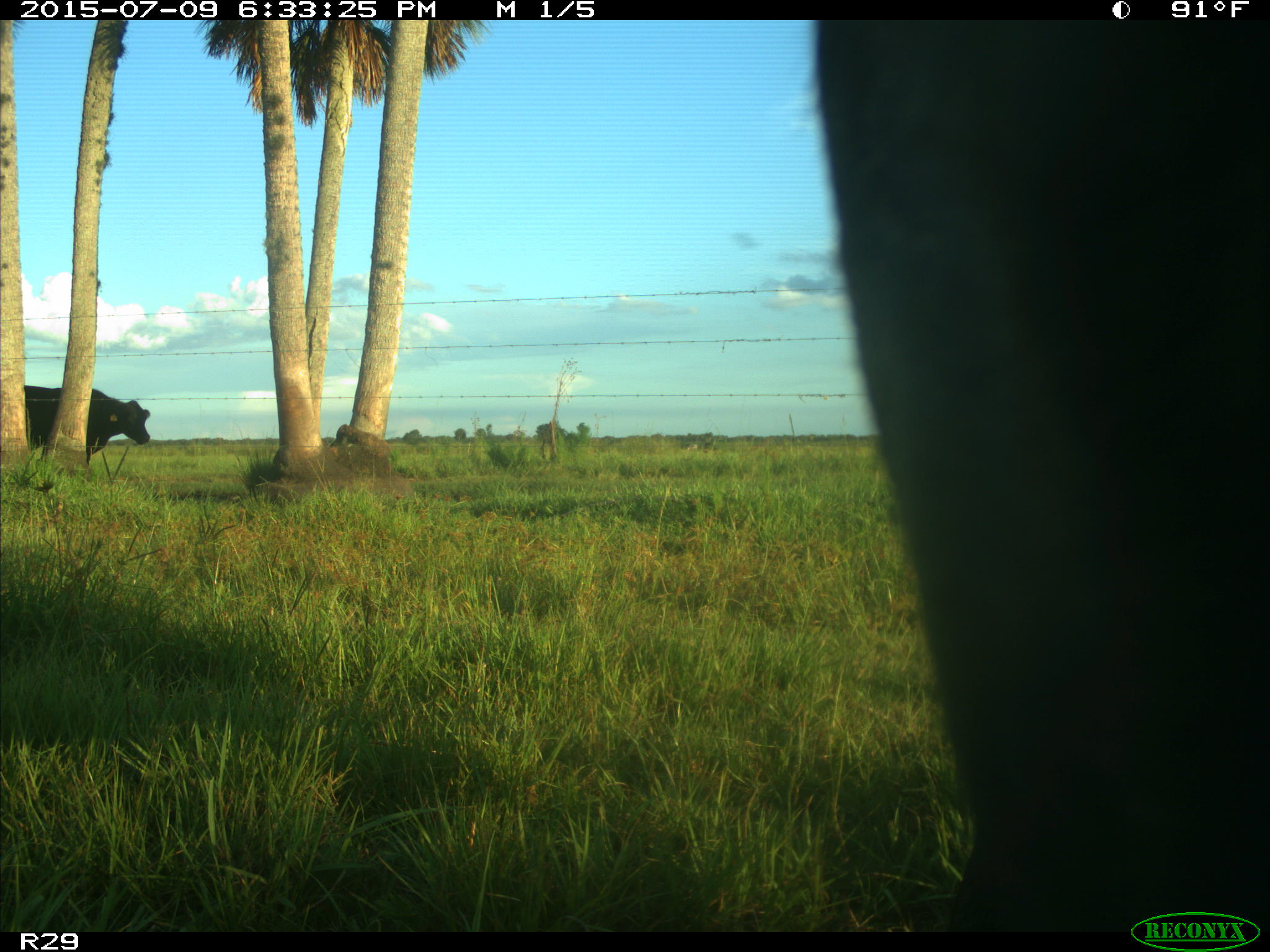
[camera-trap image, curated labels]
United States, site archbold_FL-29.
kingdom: Animalia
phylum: Chordata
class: Mammalia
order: Artiodactyla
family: Bovidae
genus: Bos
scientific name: Bos taurus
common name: domestic cow